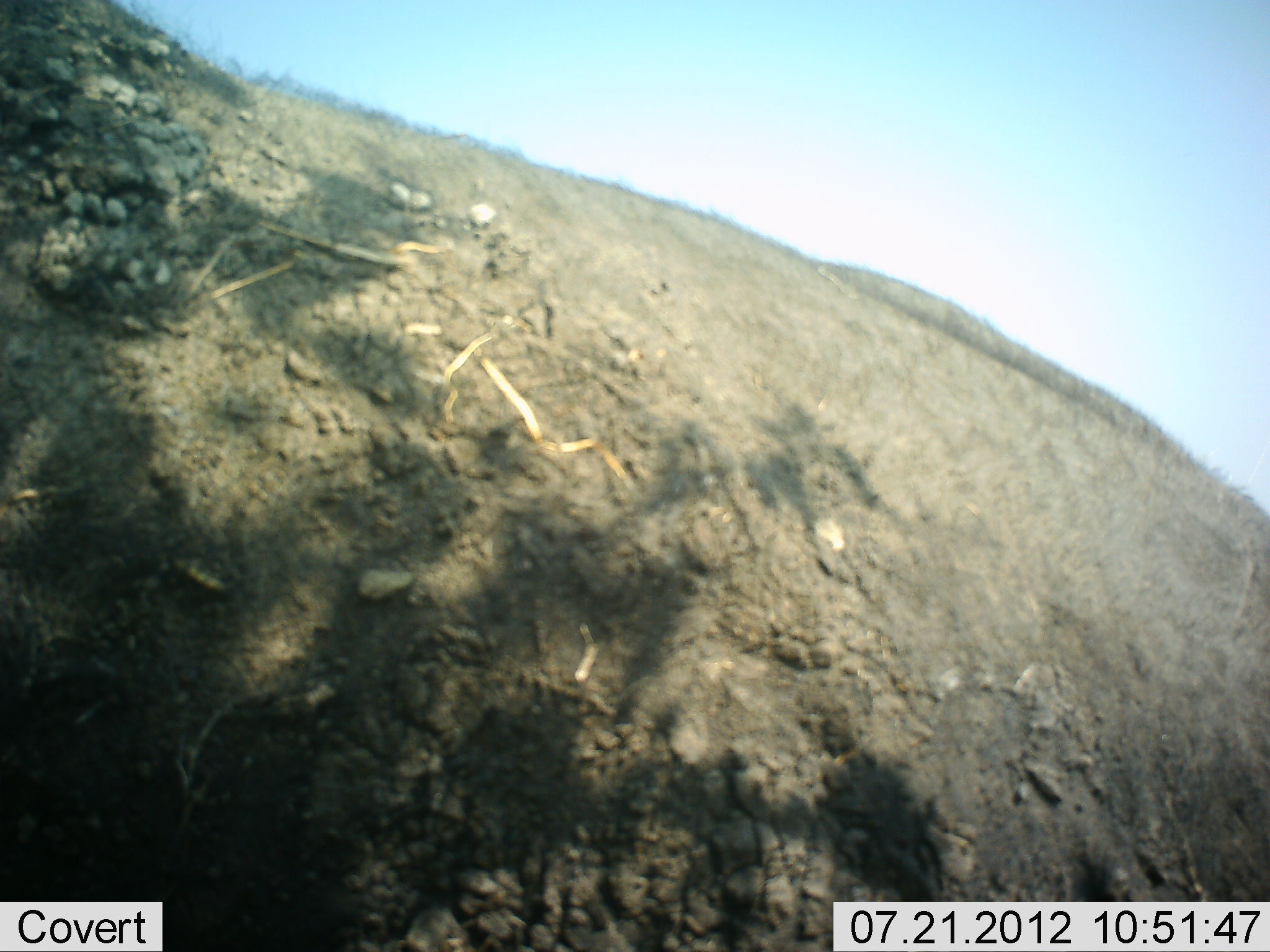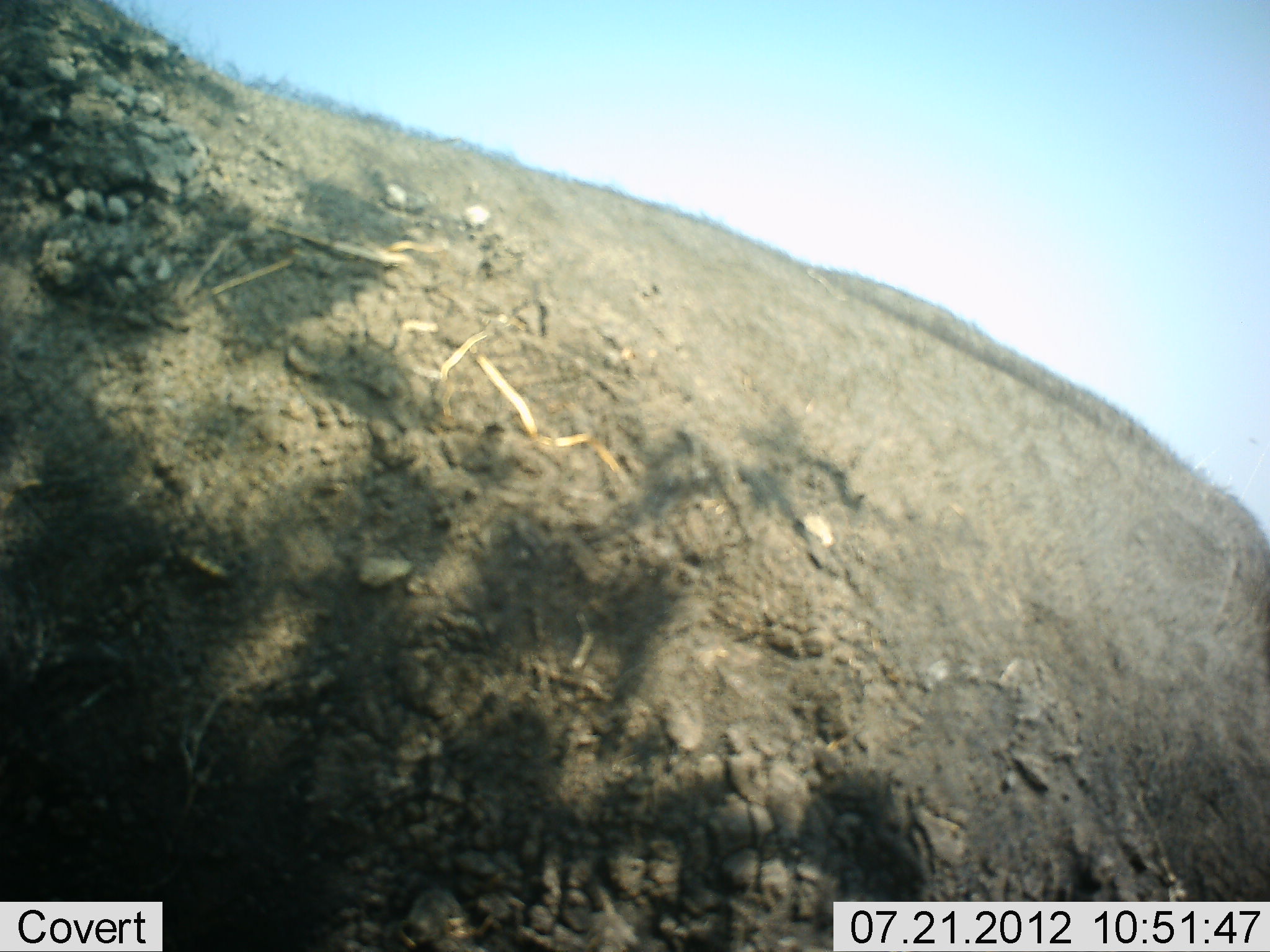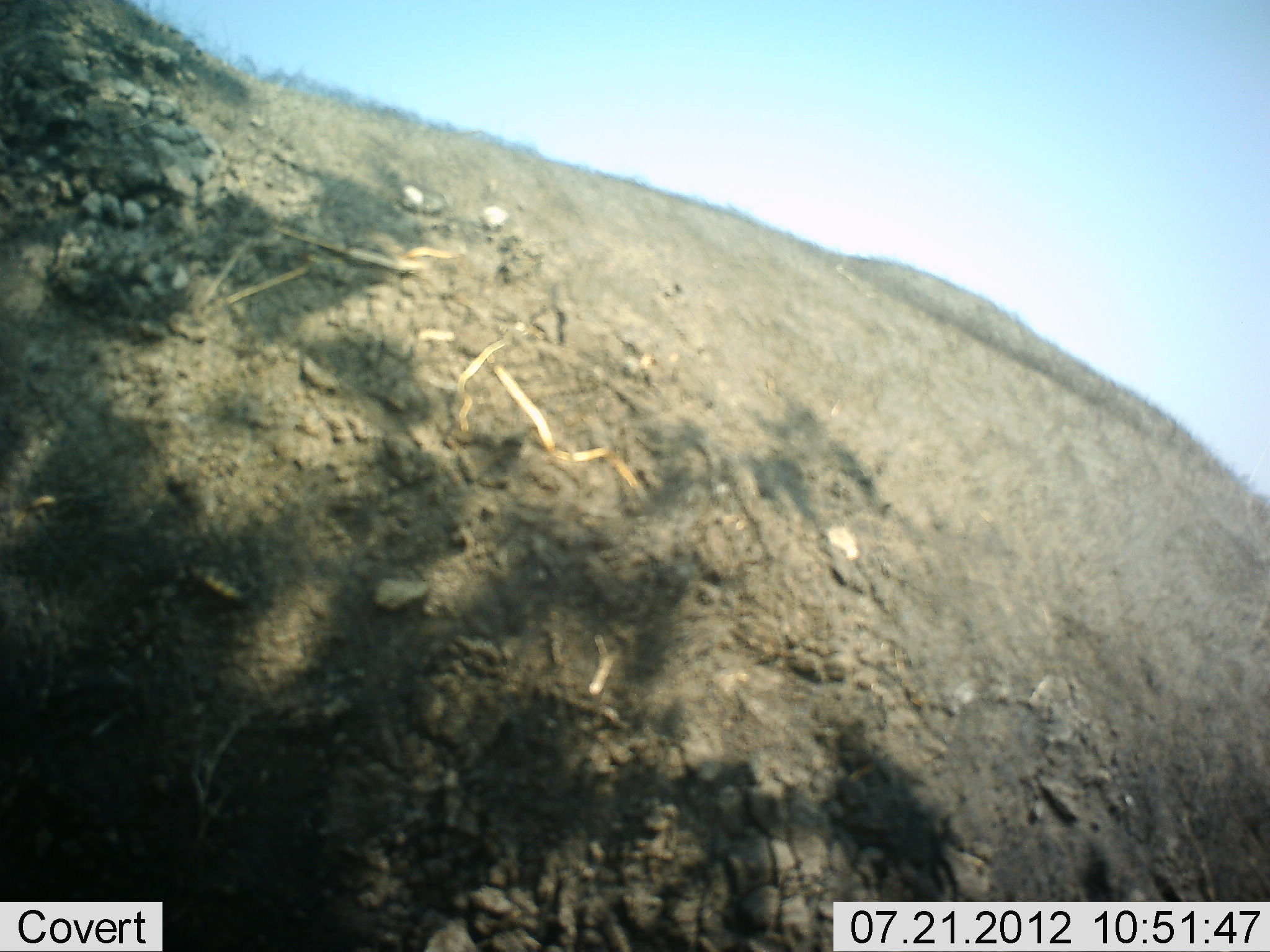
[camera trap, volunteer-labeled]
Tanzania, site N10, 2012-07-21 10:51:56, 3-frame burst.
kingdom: Animalia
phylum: Chordata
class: Mammalia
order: Artiodactyla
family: Bovidae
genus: Syncerus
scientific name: Syncerus caffer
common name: cape buffalo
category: buffalo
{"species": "buffalo (cape buffalo) (Syncerus caffer)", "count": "1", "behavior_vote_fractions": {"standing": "80%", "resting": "20%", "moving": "0%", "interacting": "0%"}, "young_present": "0%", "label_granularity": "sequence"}